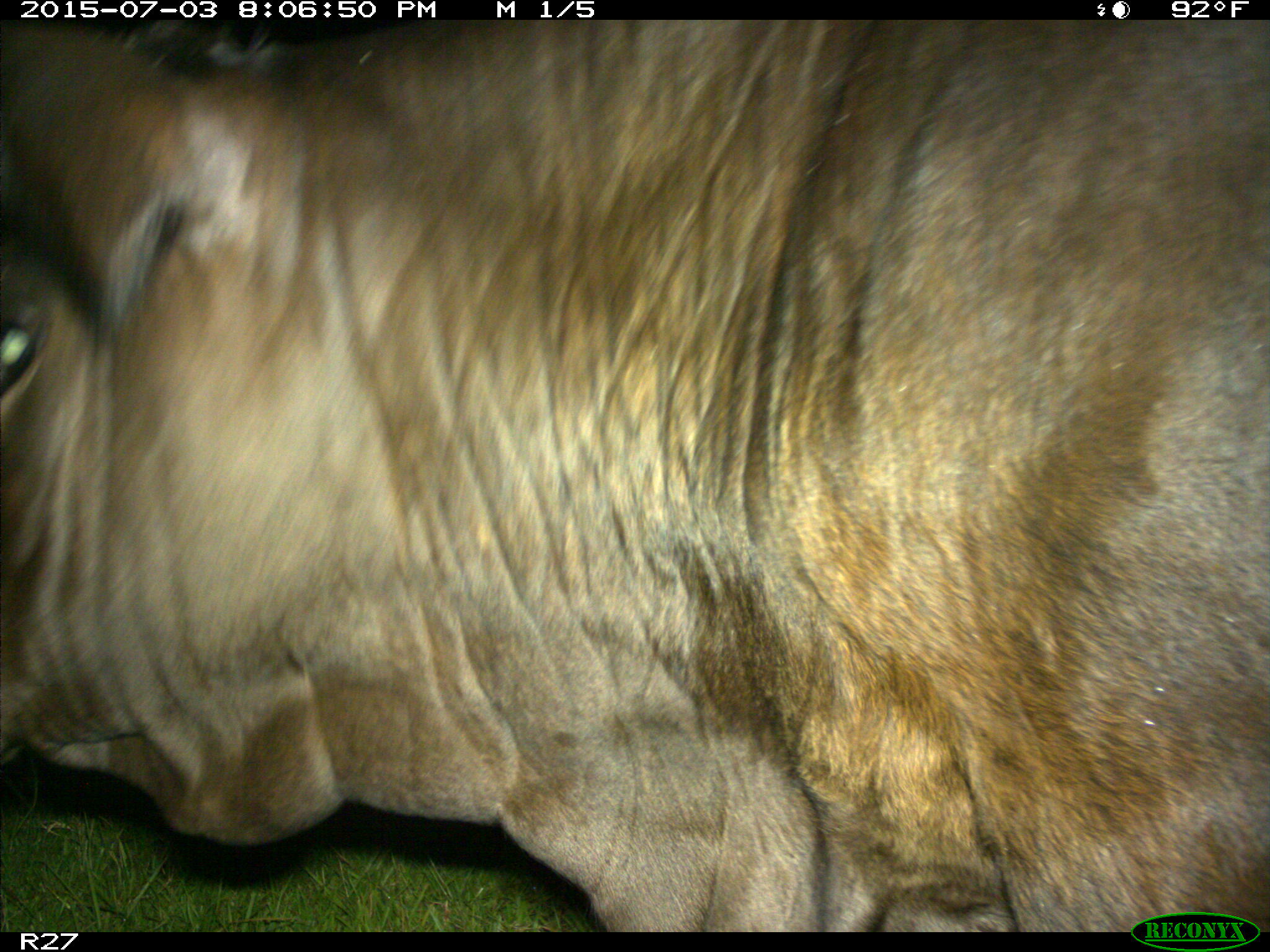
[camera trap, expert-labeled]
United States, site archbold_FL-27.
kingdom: Animalia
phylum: Chordata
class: Mammalia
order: Artiodactyla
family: Bovidae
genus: Bos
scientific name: Bos taurus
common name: domestic cow